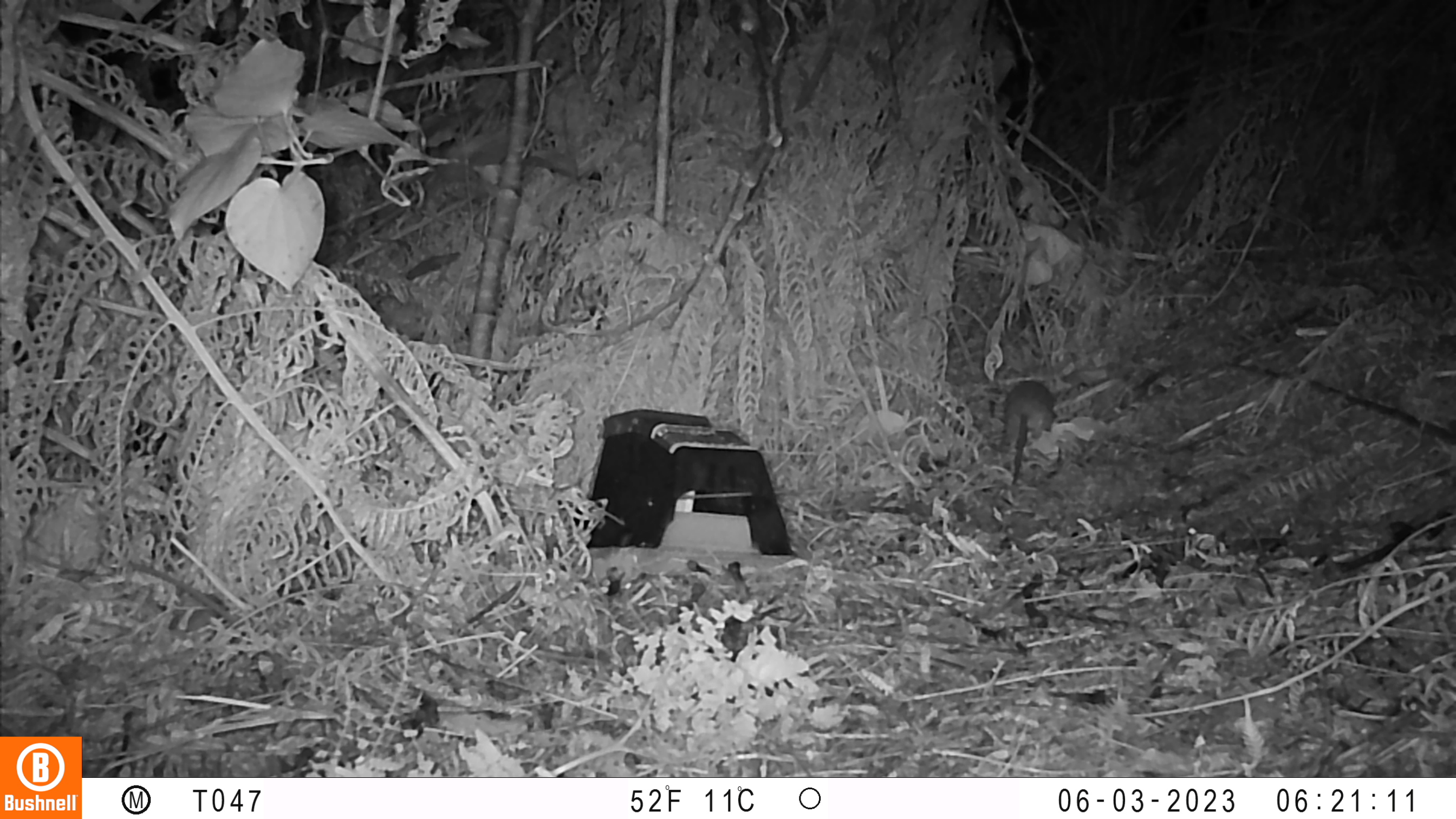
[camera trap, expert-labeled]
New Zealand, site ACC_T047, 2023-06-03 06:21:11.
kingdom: Animalia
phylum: Chordata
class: Mammalia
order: Rodentia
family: Muridae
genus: Rattus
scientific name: Rattus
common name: rat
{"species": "rat (Rattus)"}